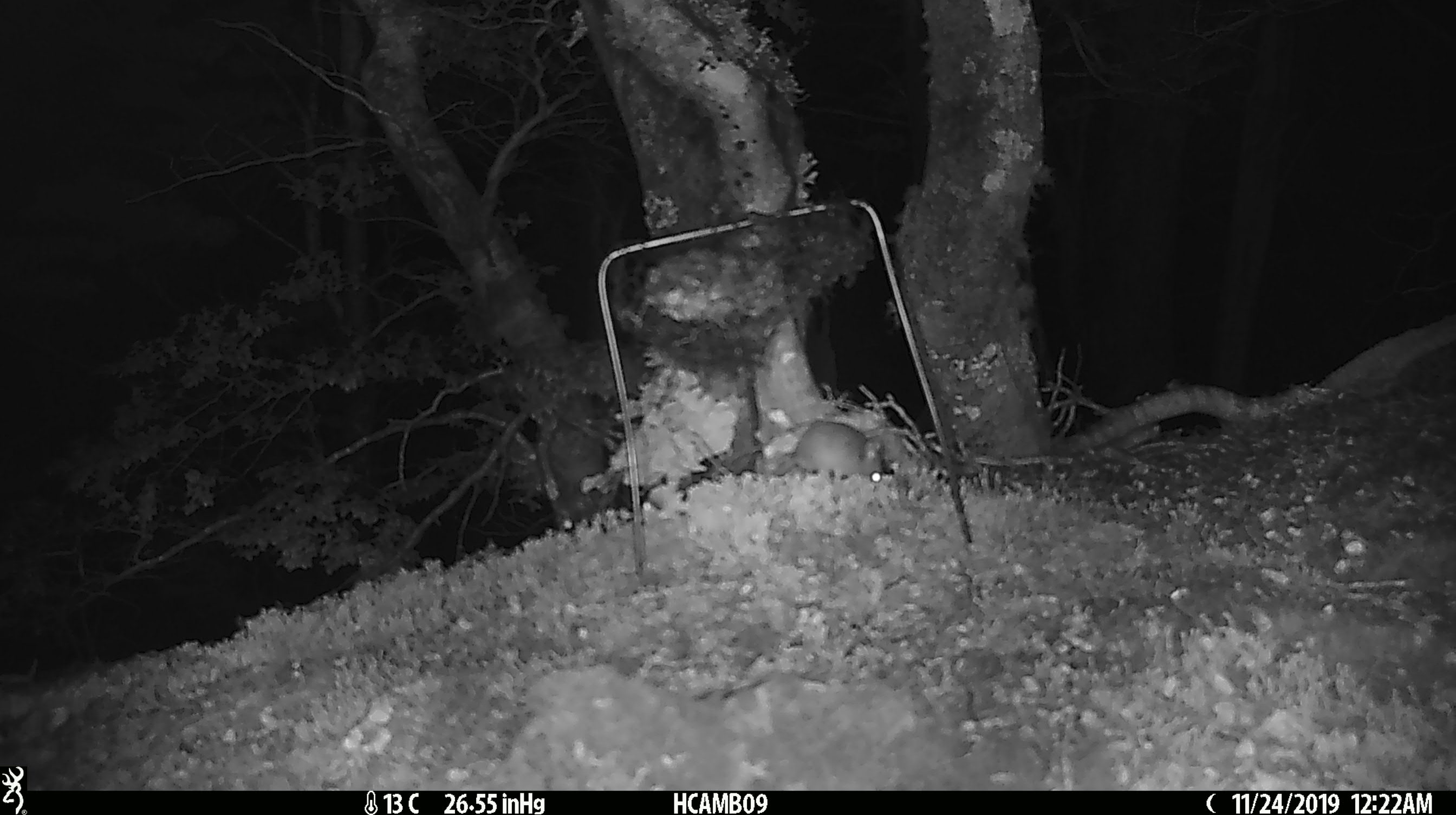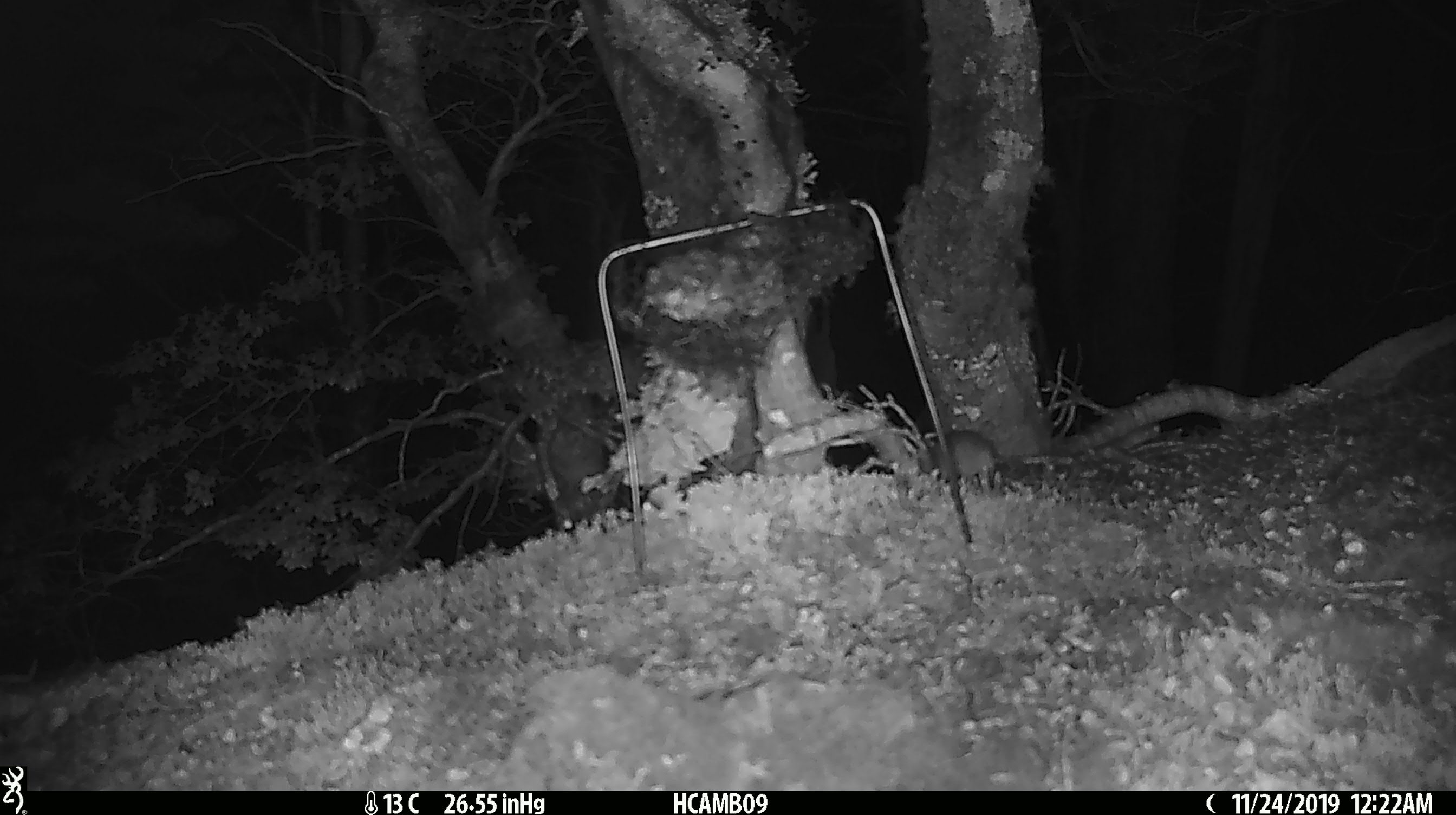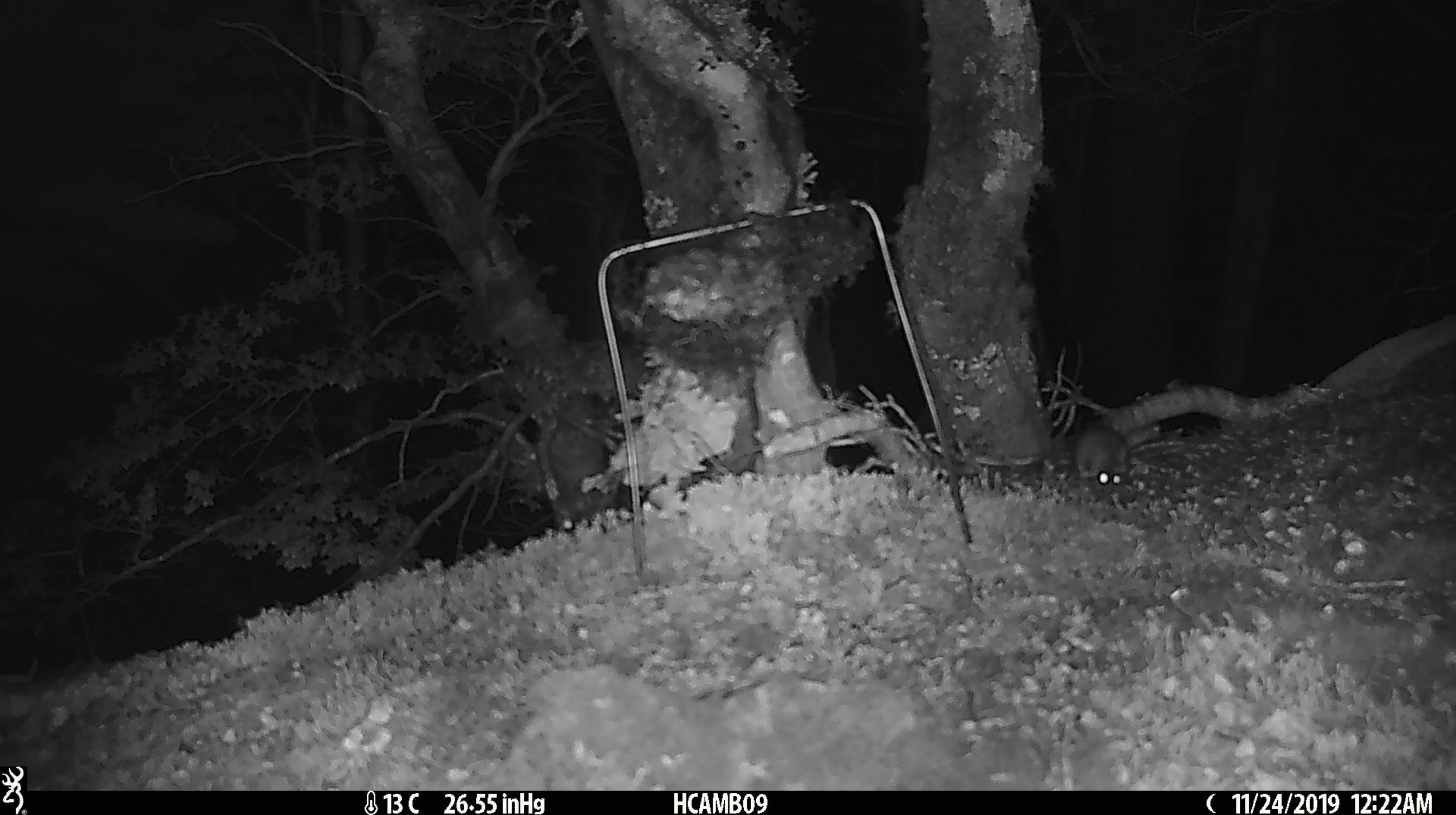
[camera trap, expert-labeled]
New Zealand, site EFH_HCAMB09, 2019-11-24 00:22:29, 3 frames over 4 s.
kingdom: Animalia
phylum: Chordata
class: Mammalia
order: Rodentia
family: Muridae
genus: Mus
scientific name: Mus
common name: mouse